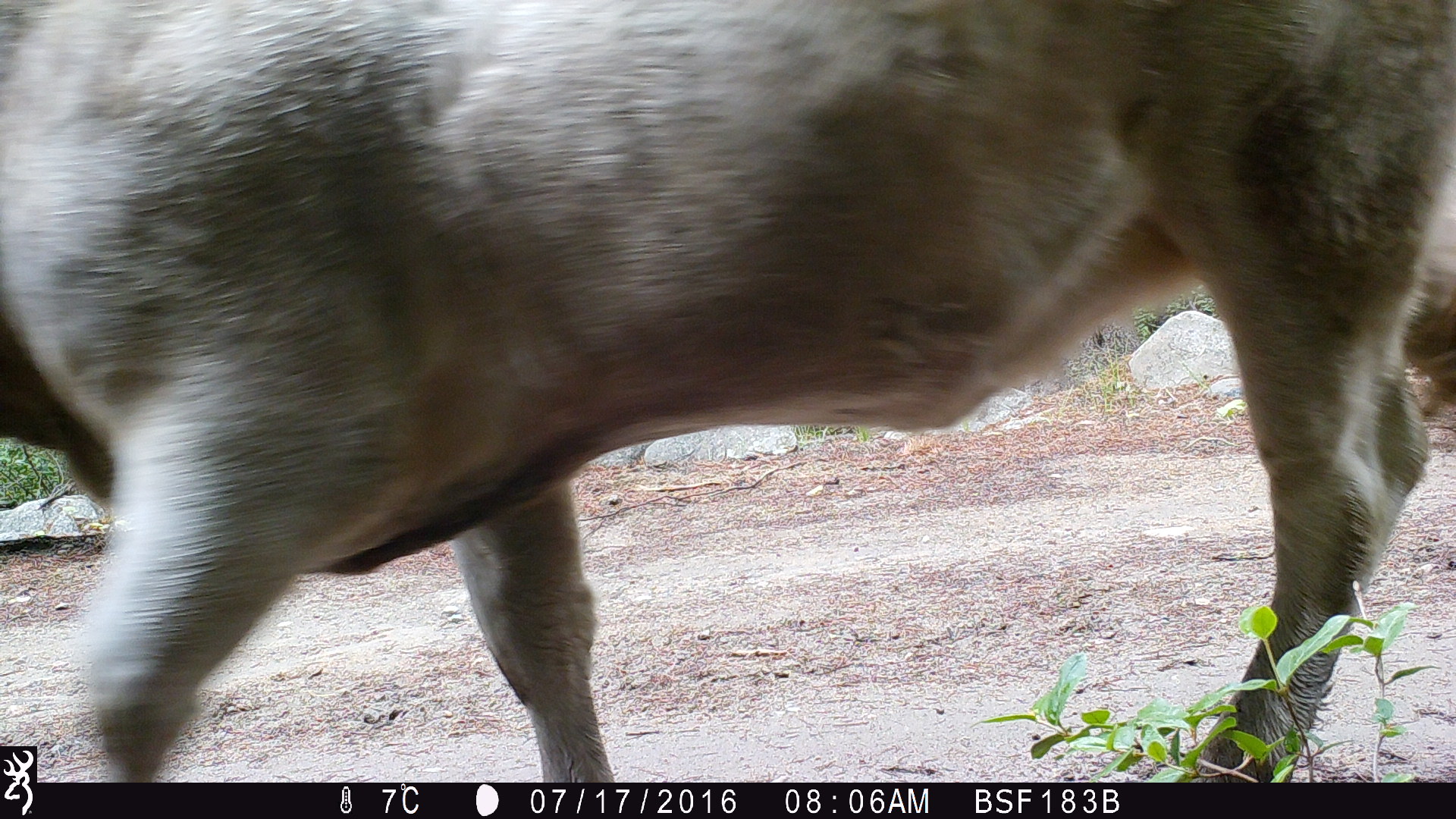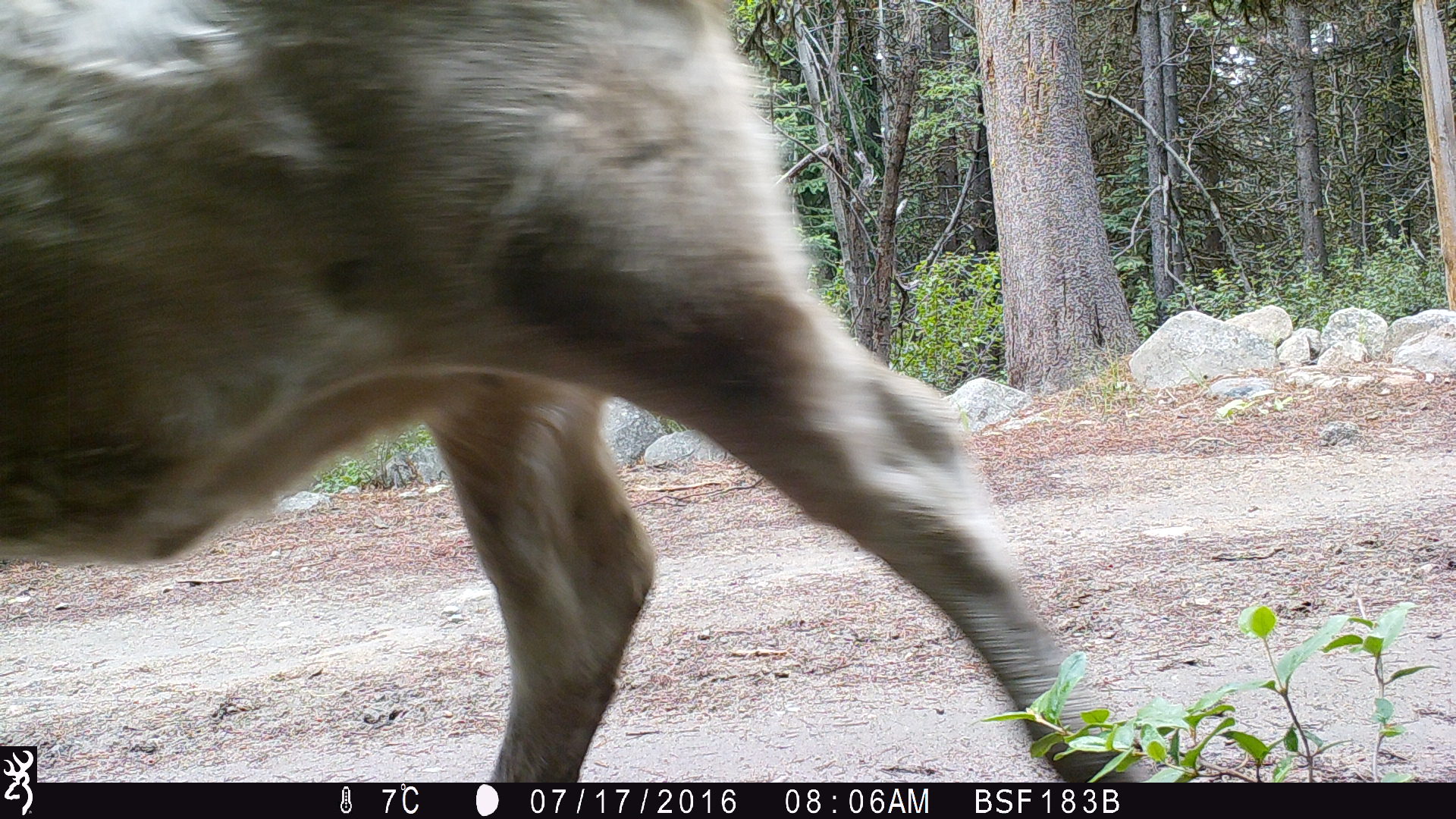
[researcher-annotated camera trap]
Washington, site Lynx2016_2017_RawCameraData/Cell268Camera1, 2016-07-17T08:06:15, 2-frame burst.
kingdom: Animalia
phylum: Chordata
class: Mammalia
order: Artiodactyla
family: Bovidae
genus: Bos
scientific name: Bos taurus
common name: domestic cattle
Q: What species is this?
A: Domestic cattle (Bos taurus).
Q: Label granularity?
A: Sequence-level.